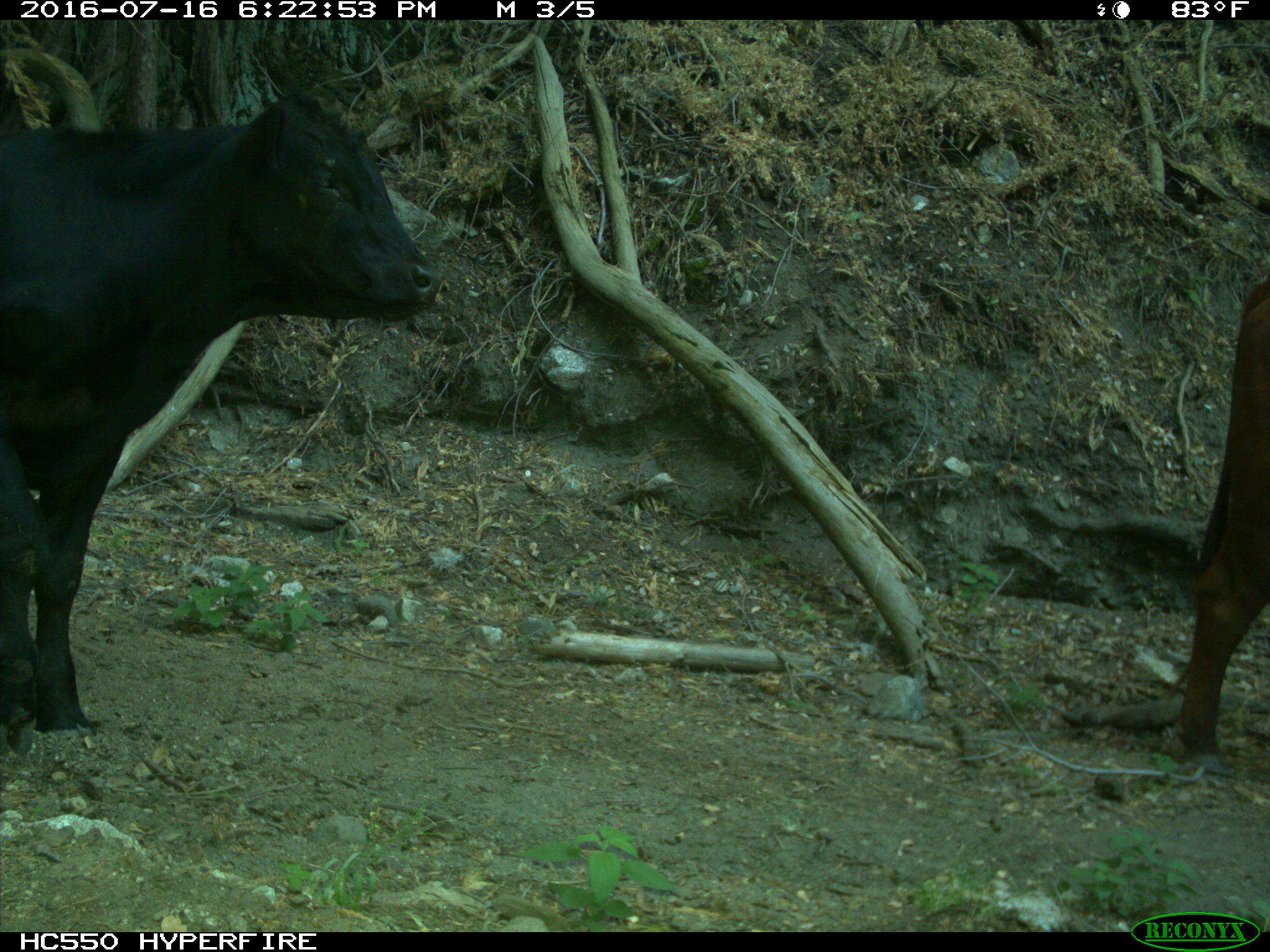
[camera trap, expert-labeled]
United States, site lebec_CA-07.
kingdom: Animalia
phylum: Chordata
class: Mammalia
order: Artiodactyla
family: Bovidae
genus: Bos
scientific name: Bos taurus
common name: domestic cow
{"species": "Bos taurus (domestic cow)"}